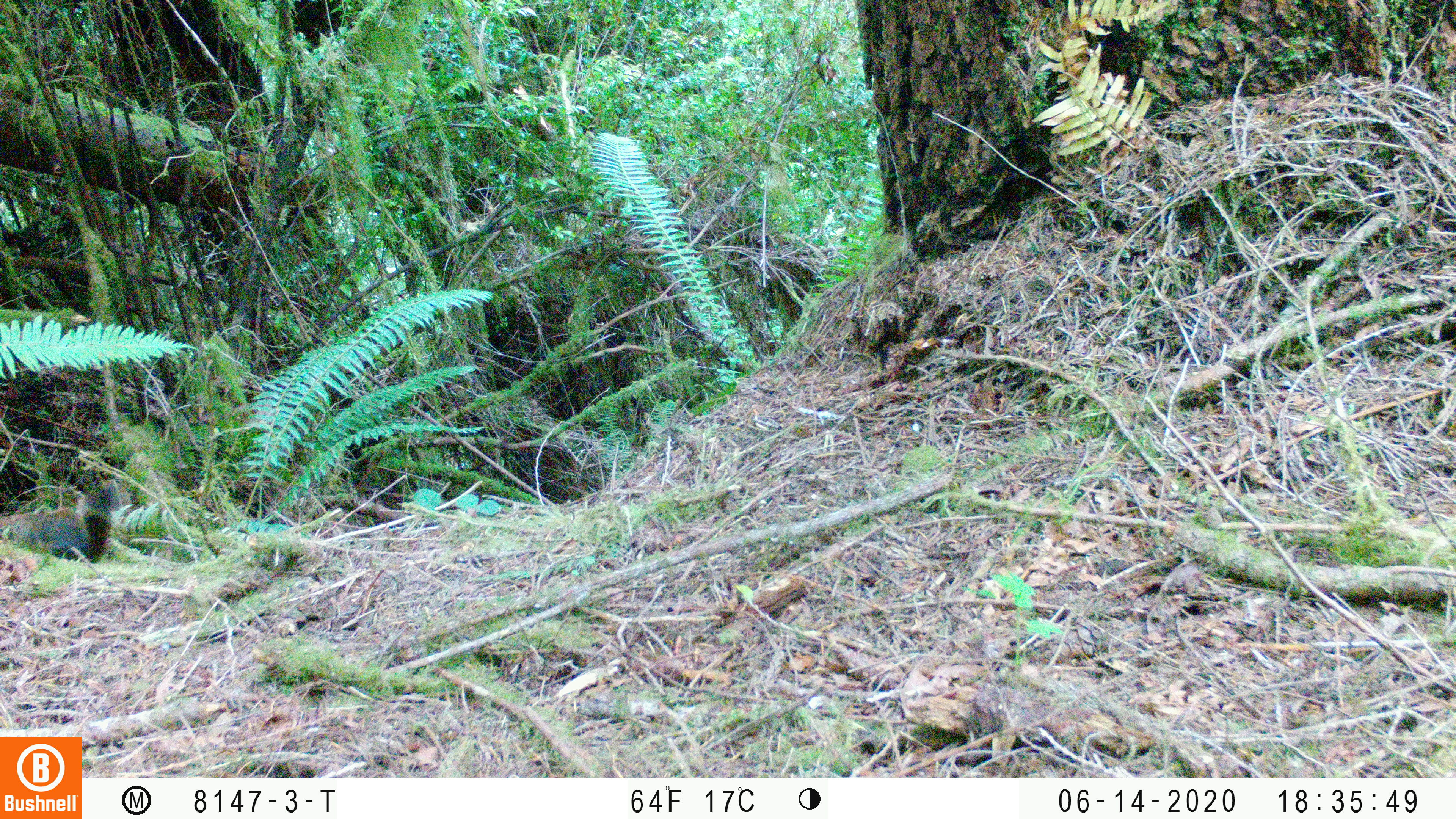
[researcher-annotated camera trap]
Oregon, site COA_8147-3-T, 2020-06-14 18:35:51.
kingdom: Animalia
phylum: Chordata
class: Mammalia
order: Rodentia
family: Sciuridae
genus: Tamiasciurus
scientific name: Tamiasciurus douglasii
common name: douglas squirrel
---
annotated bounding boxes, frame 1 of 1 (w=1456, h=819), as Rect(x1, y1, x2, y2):
douglas squirrel: Rect(8, 484, 125, 560)